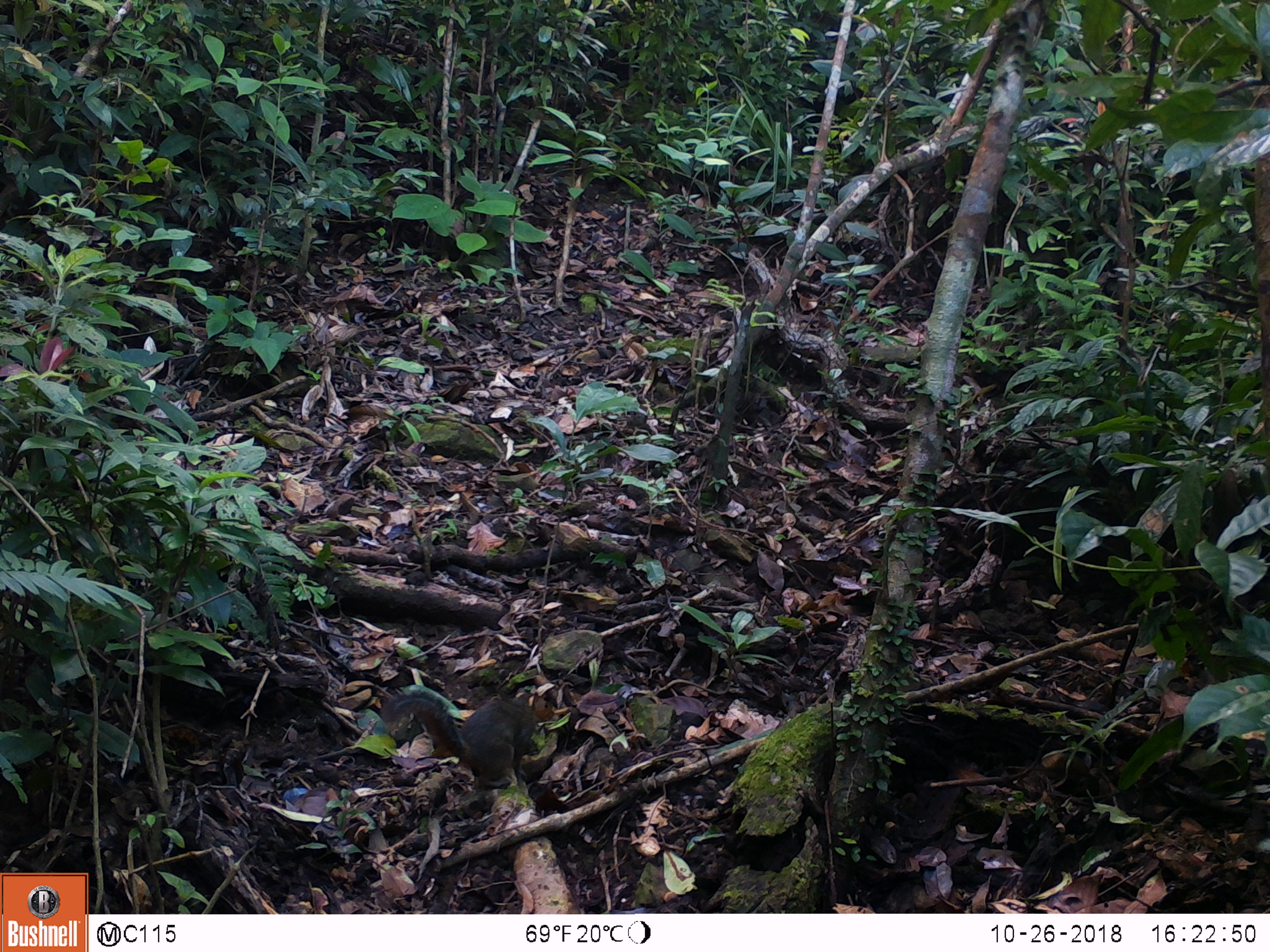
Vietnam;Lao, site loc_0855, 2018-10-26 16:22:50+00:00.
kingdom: Animalia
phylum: Chordata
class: Mammalia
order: Rodentia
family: Sciuridae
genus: Dremomys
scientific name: Dremomys rufigenis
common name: red-cheeked squirrel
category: red cheeked squirrel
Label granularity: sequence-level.